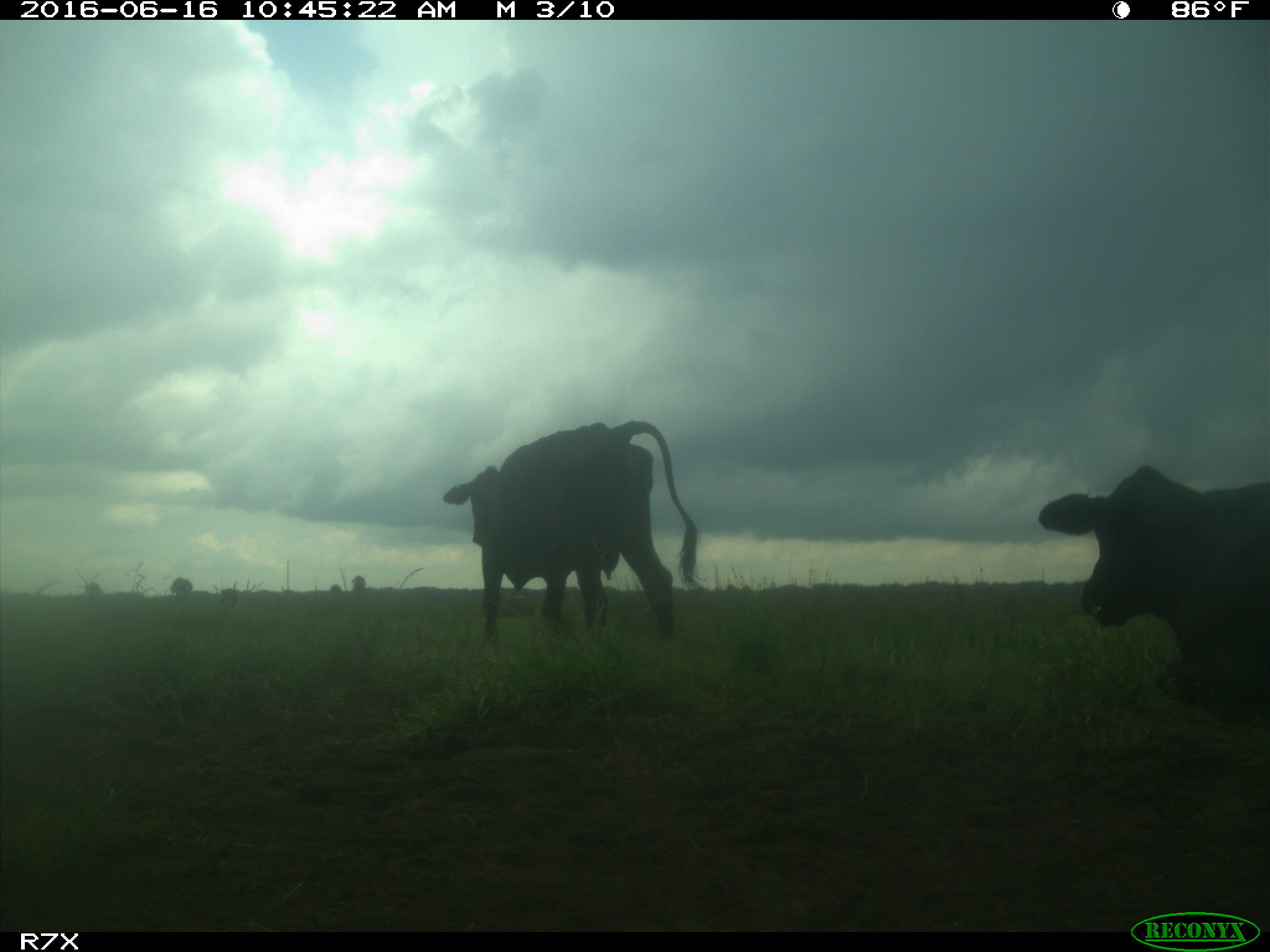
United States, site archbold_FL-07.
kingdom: Animalia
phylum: Chordata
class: Mammalia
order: Artiodactyla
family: Bovidae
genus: Bos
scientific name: Bos taurus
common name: domestic cow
Bos taurus (domestic cow).